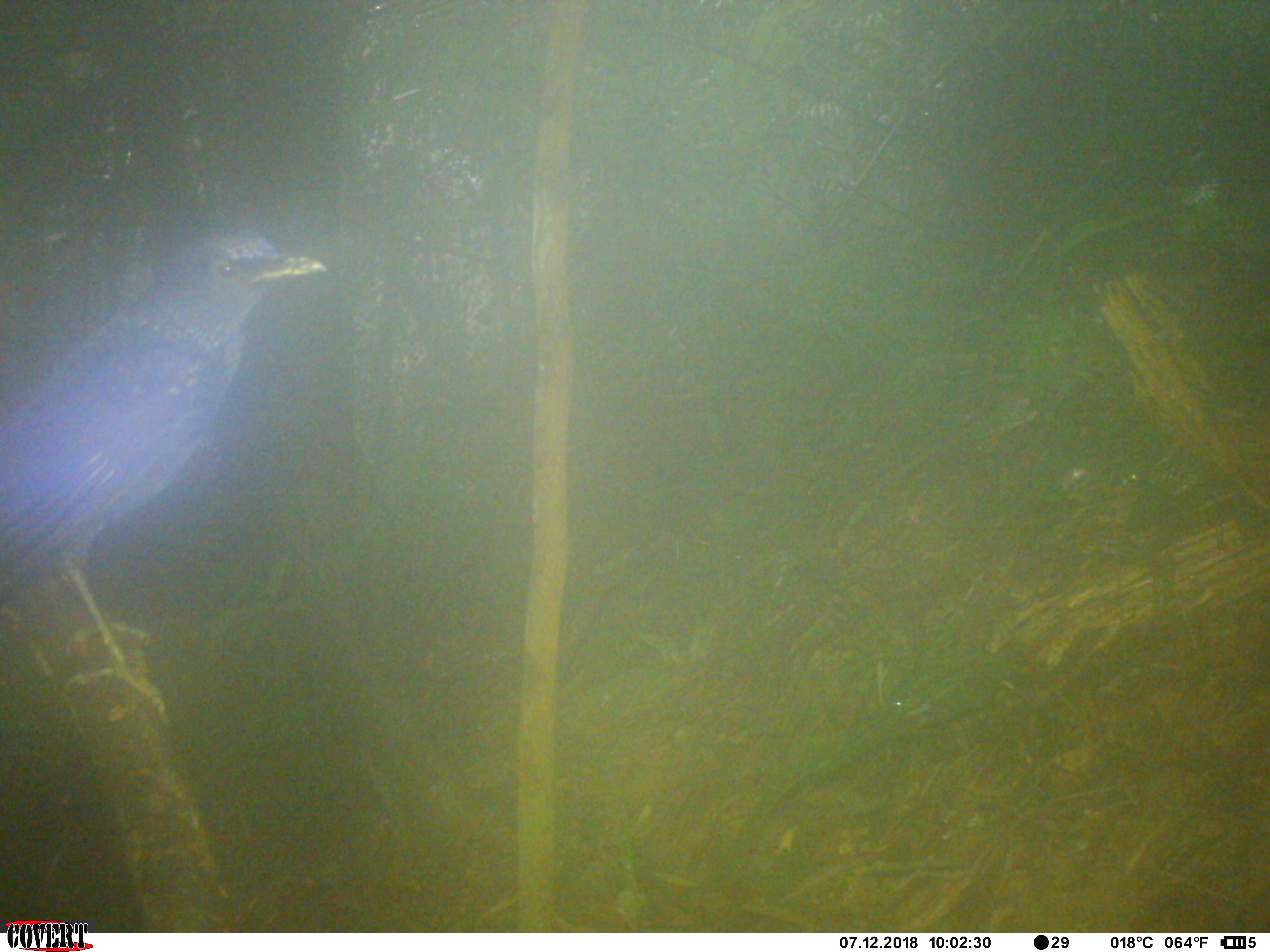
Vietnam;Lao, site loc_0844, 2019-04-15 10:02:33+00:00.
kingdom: Animalia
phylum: Chordata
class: Aves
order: Passeriformes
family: Muscicapidae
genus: Myophonus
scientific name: Myophonus caeruleus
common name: blue whistling thrush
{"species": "blue whistling thrush (Myophonus caeruleus)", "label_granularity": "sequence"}